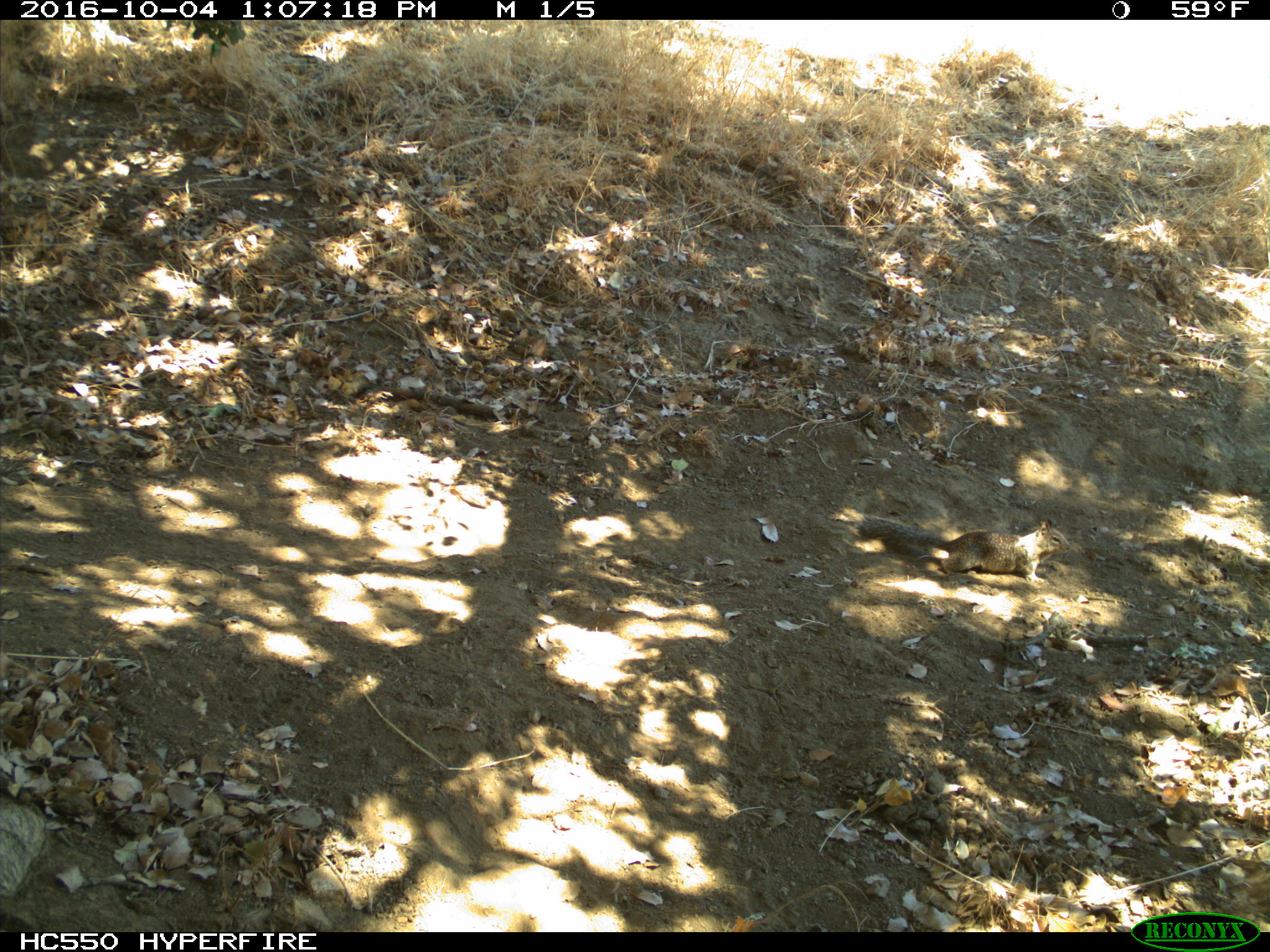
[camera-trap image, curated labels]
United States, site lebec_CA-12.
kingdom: Animalia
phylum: Chordata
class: Mammalia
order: Rodentia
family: Sciuridae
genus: Otospermophilus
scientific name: Otospermophilus beecheyi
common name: california ground squirrel